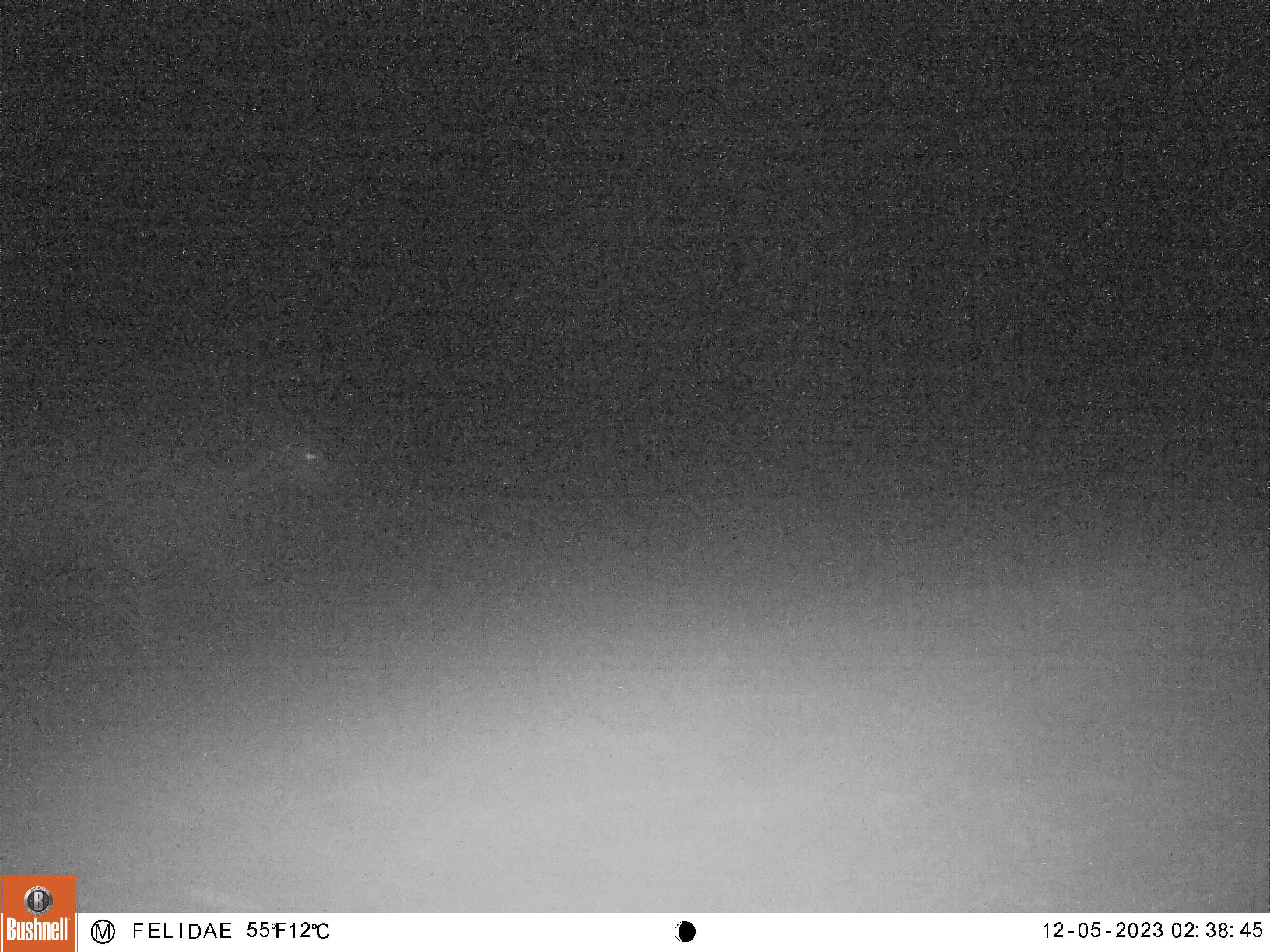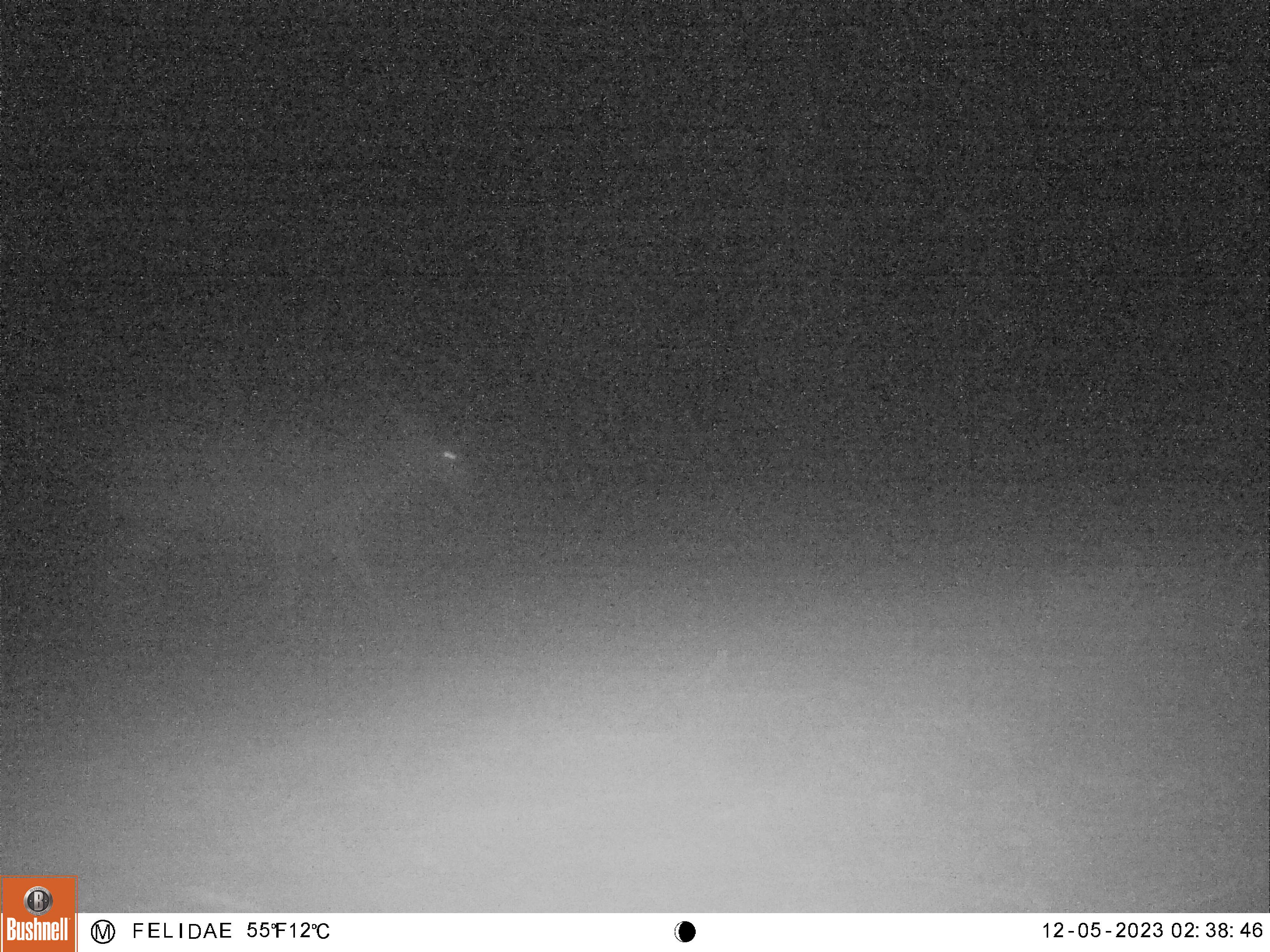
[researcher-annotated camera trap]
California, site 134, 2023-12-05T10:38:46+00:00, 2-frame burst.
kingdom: Animalia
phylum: Chordata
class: Mammalia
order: Artiodactyla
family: Cervidae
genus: Odocoileus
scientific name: Odocoileus hemionus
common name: mule deer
Mule deer (Odocoileus hemionus).